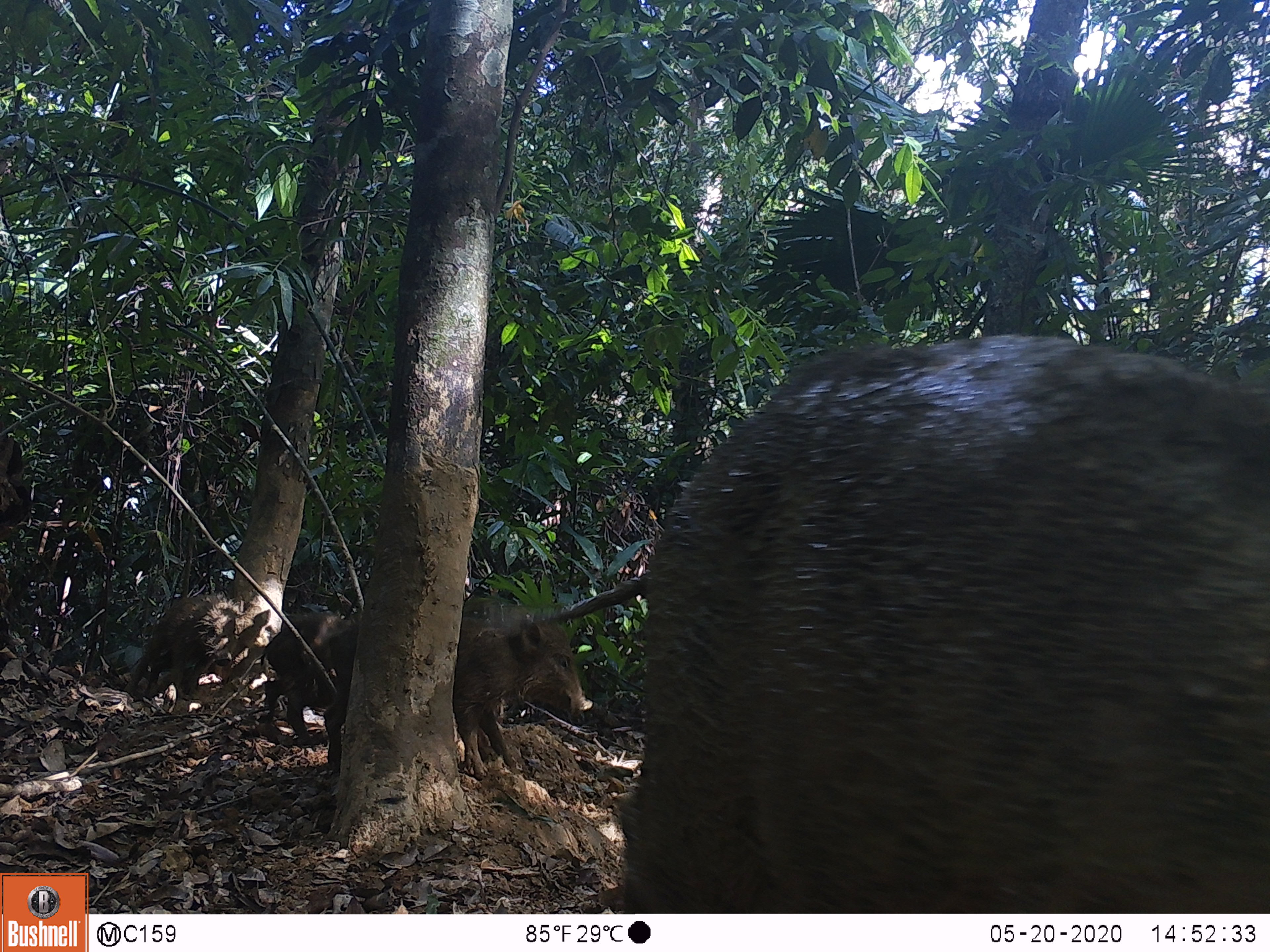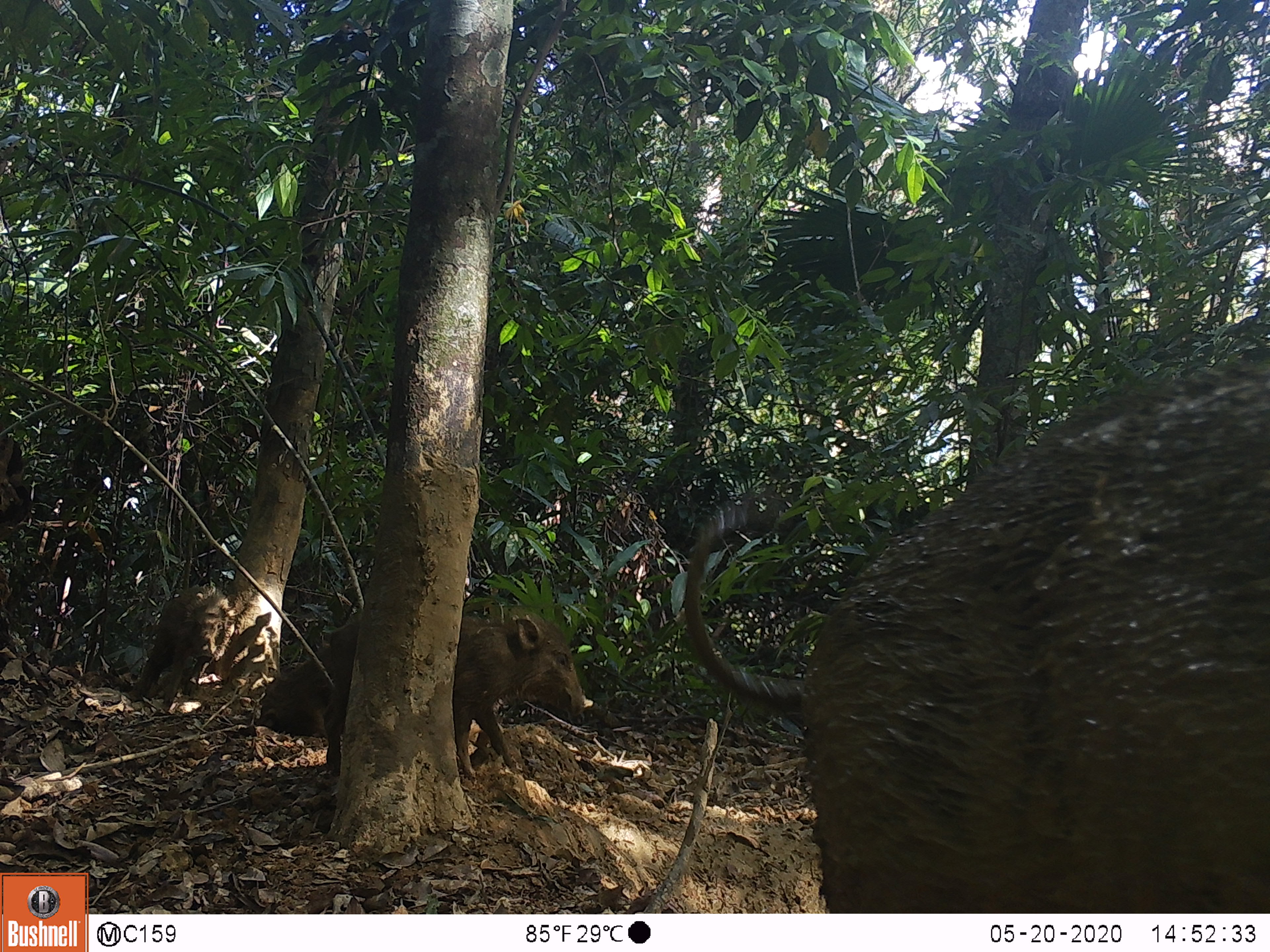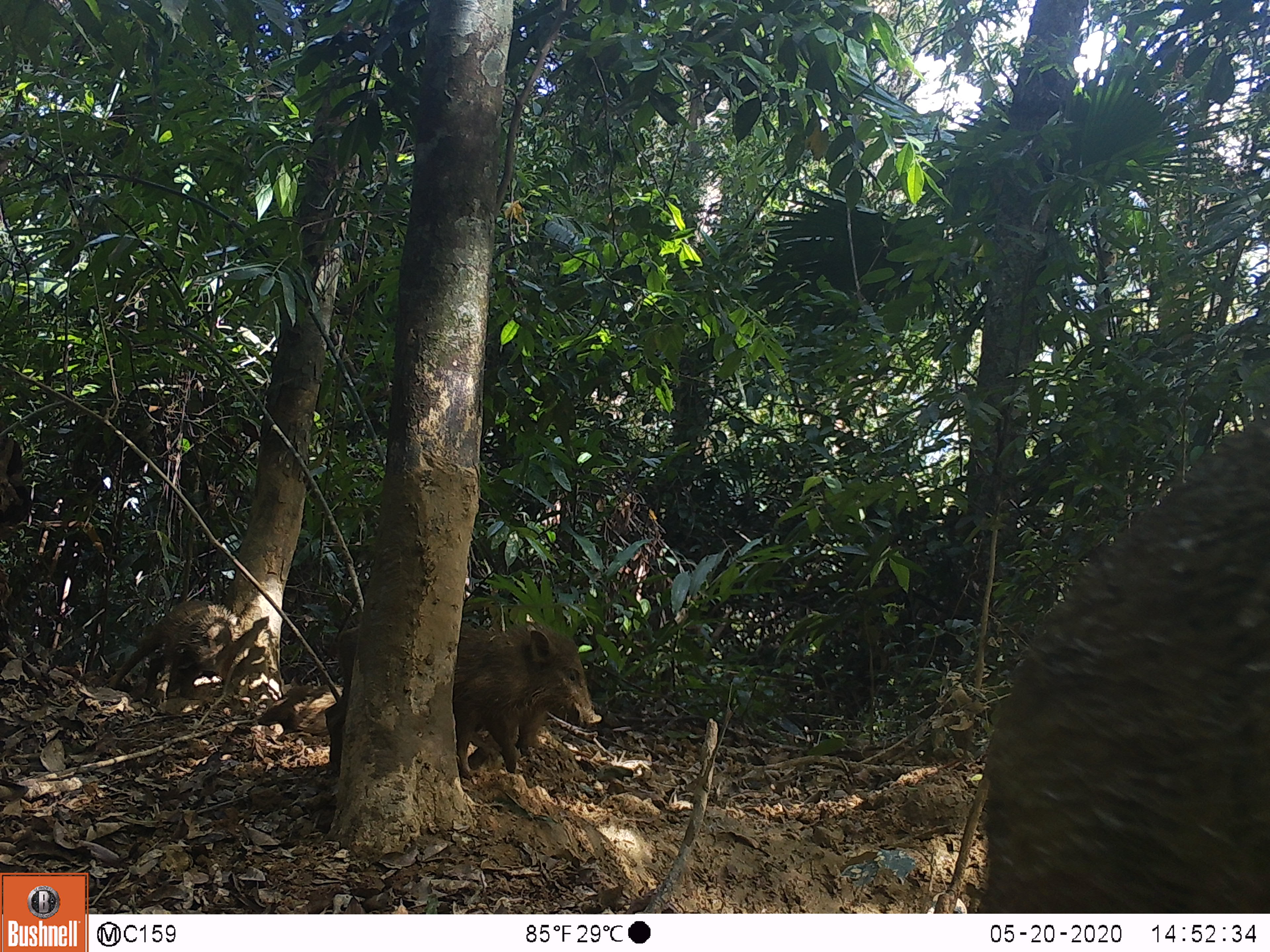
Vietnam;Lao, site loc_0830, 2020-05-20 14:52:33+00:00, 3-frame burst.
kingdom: Animalia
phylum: Chordata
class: Mammalia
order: Artiodactyla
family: Suidae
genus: Sus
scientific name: Sus scrofa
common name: eurasian wild pig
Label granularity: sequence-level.